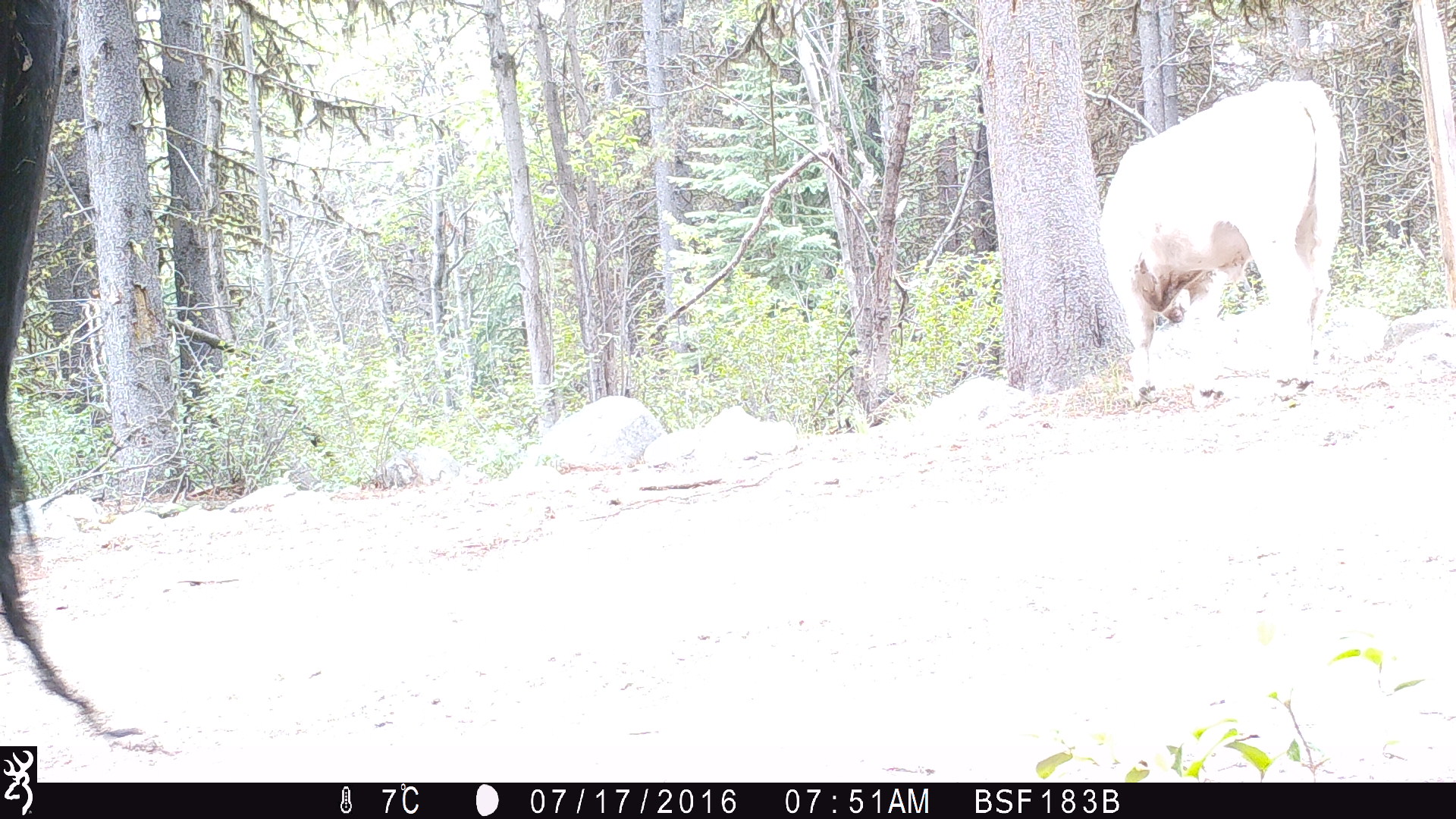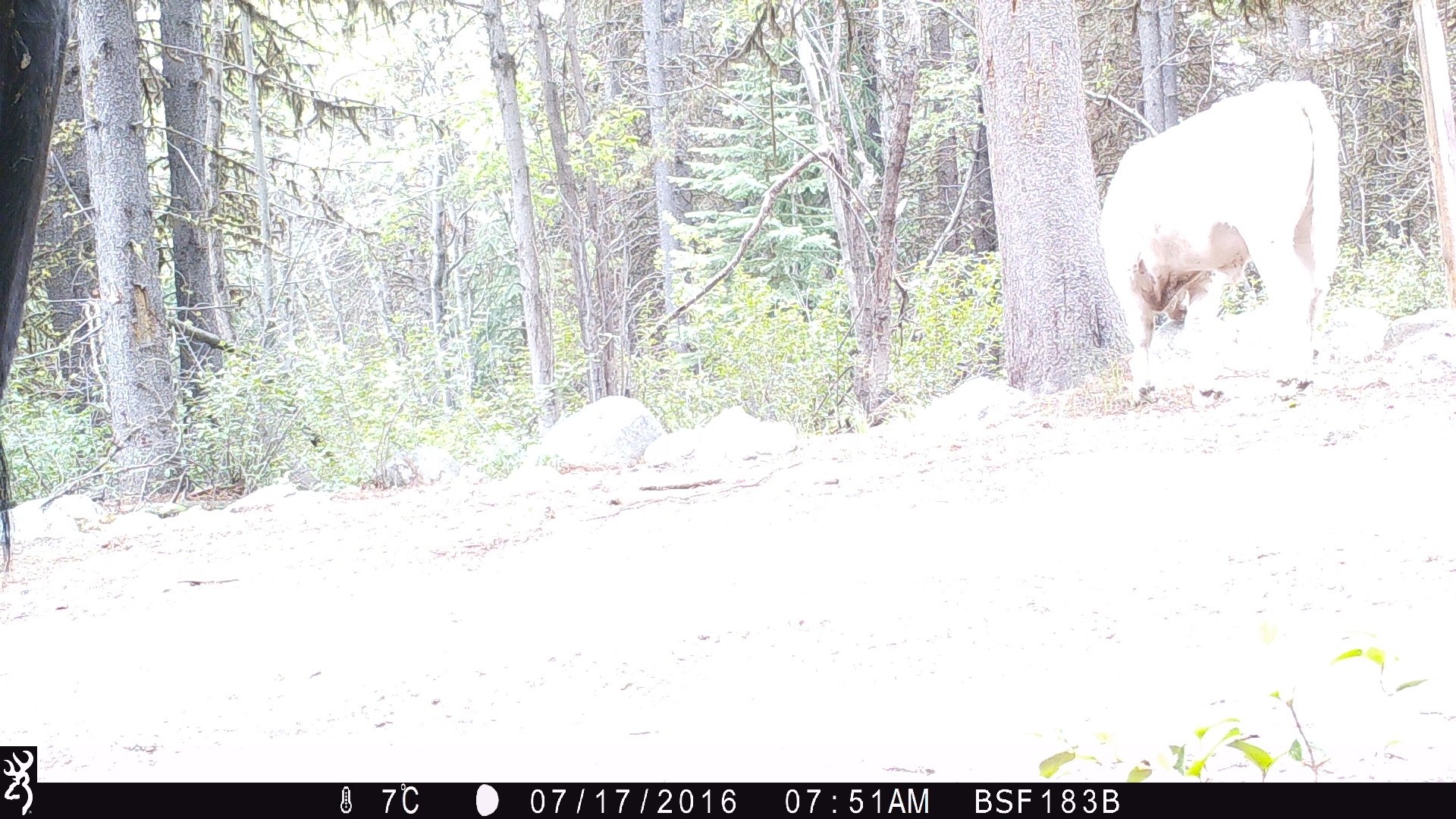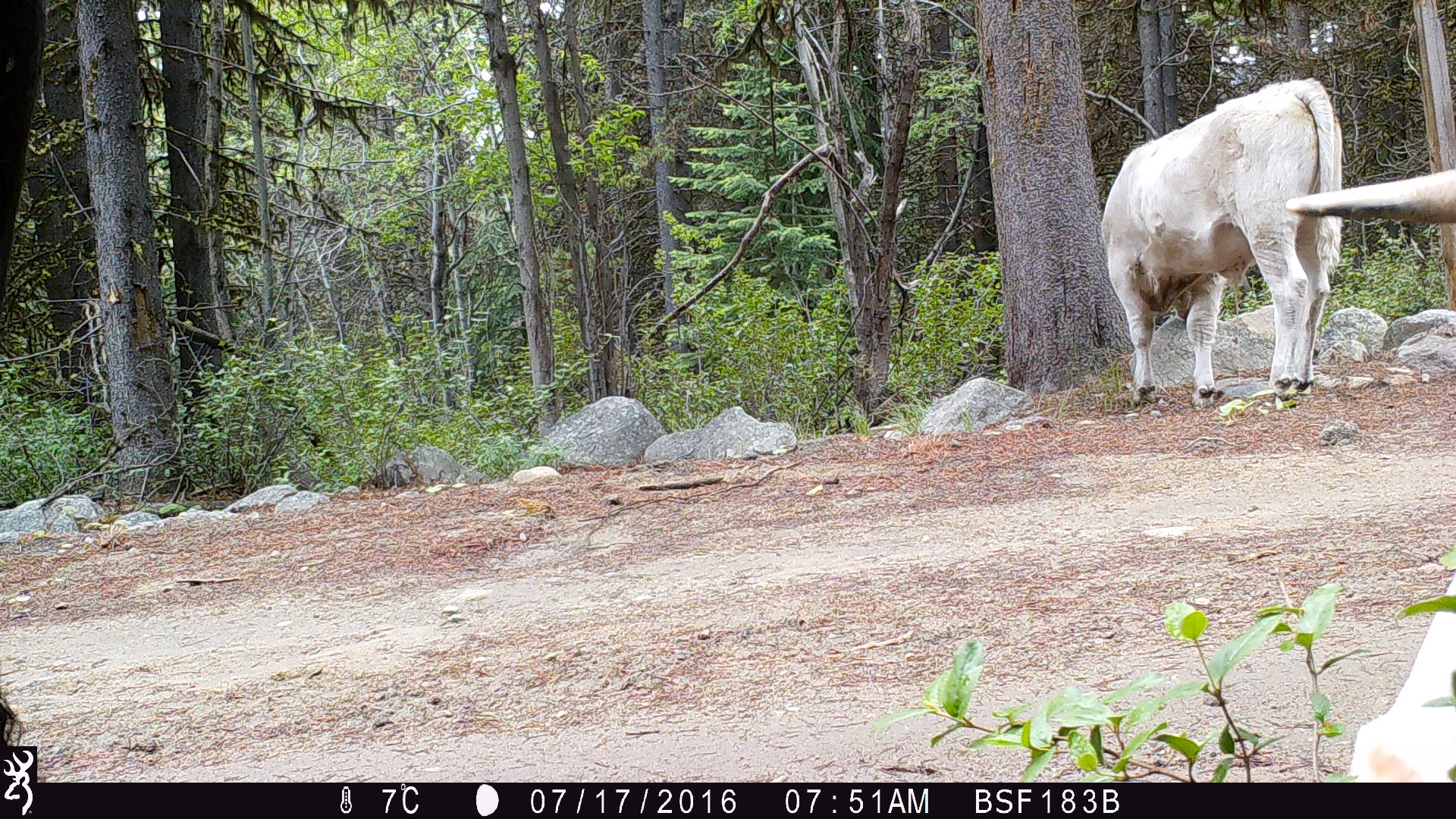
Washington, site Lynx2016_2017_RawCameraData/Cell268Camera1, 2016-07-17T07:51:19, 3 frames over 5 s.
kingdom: Animalia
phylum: Chordata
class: Mammalia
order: Artiodactyla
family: Bovidae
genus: Bos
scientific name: Bos taurus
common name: domestic cattle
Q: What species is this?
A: Domestic cattle (Bos taurus).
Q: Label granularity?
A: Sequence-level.